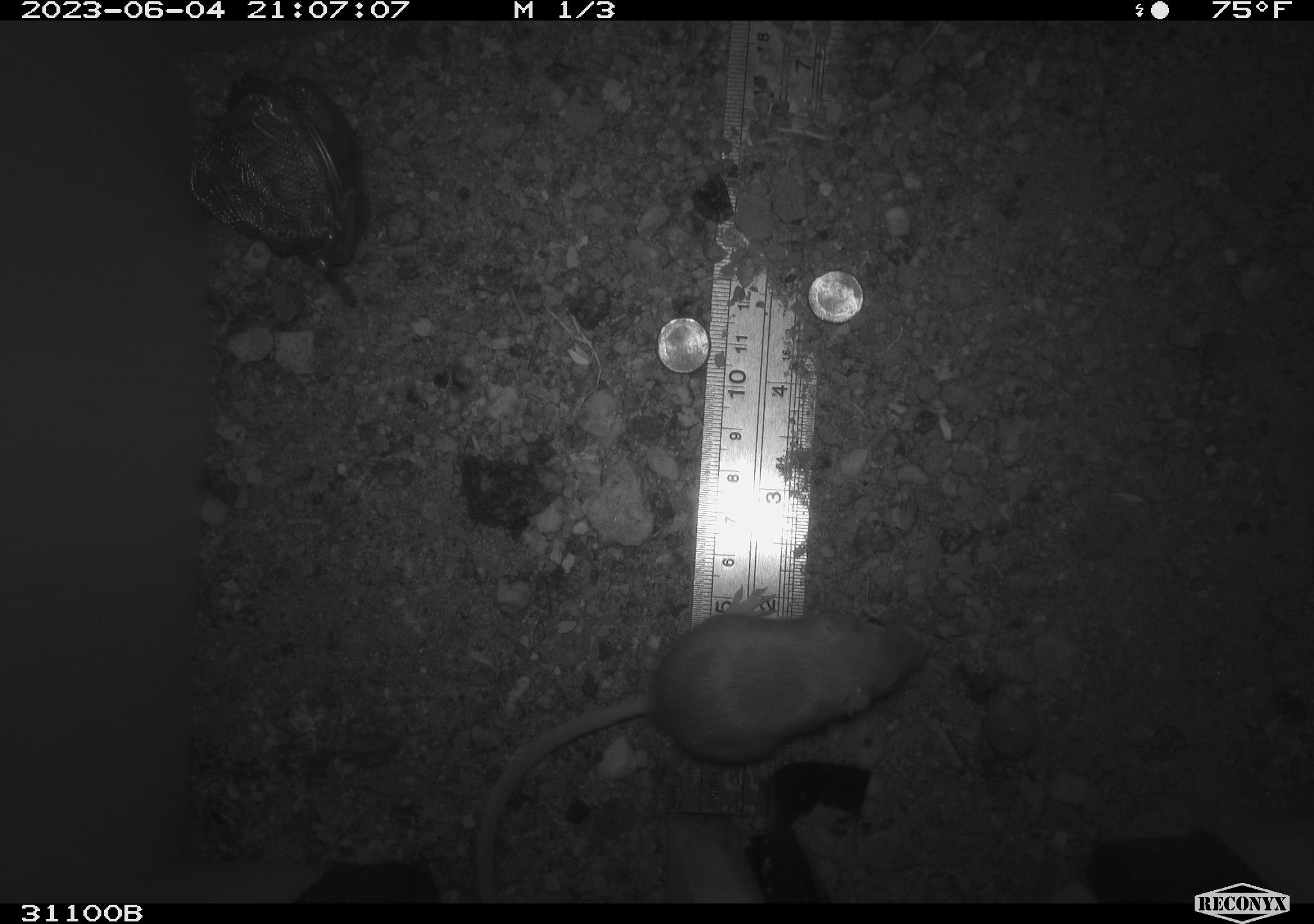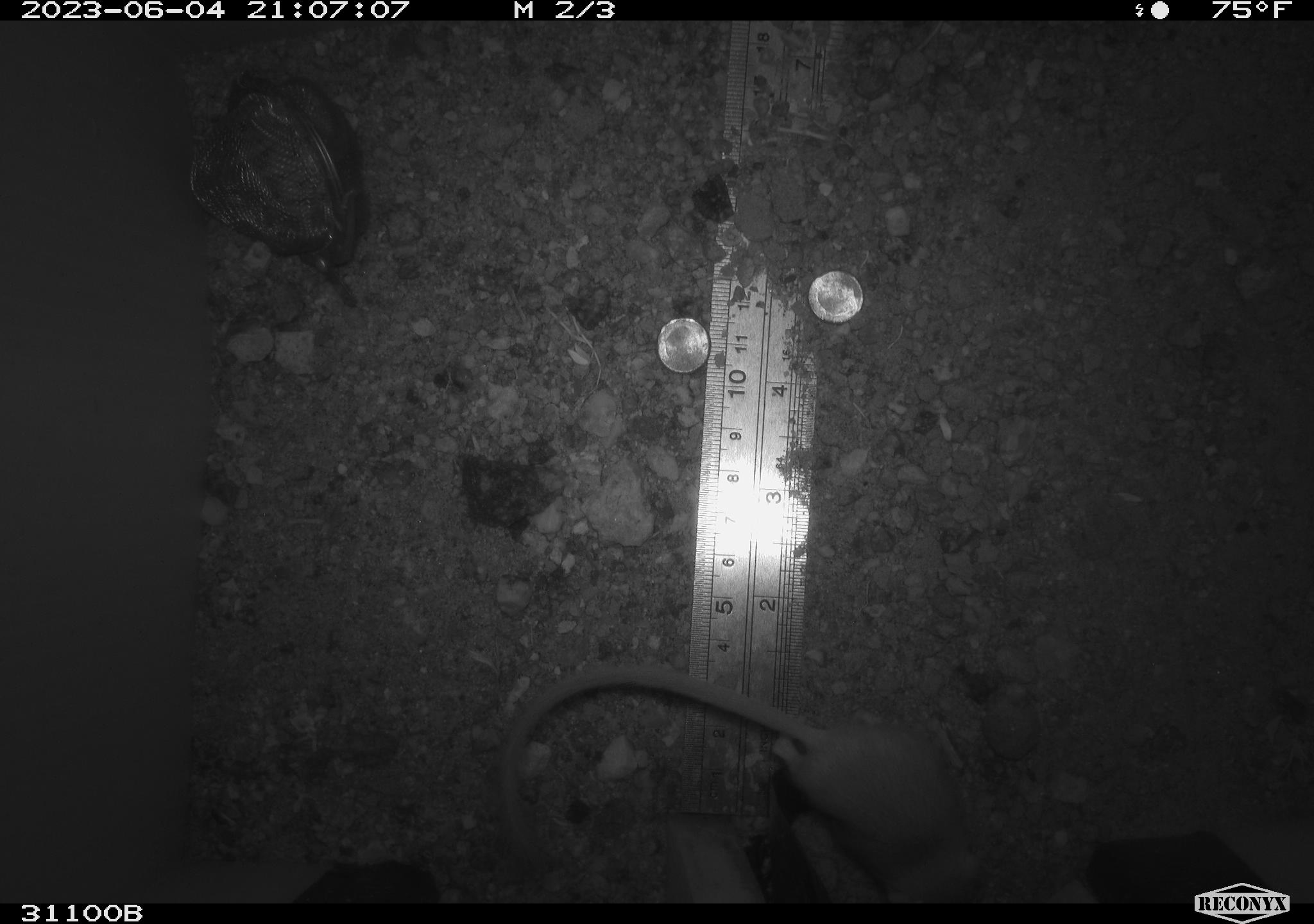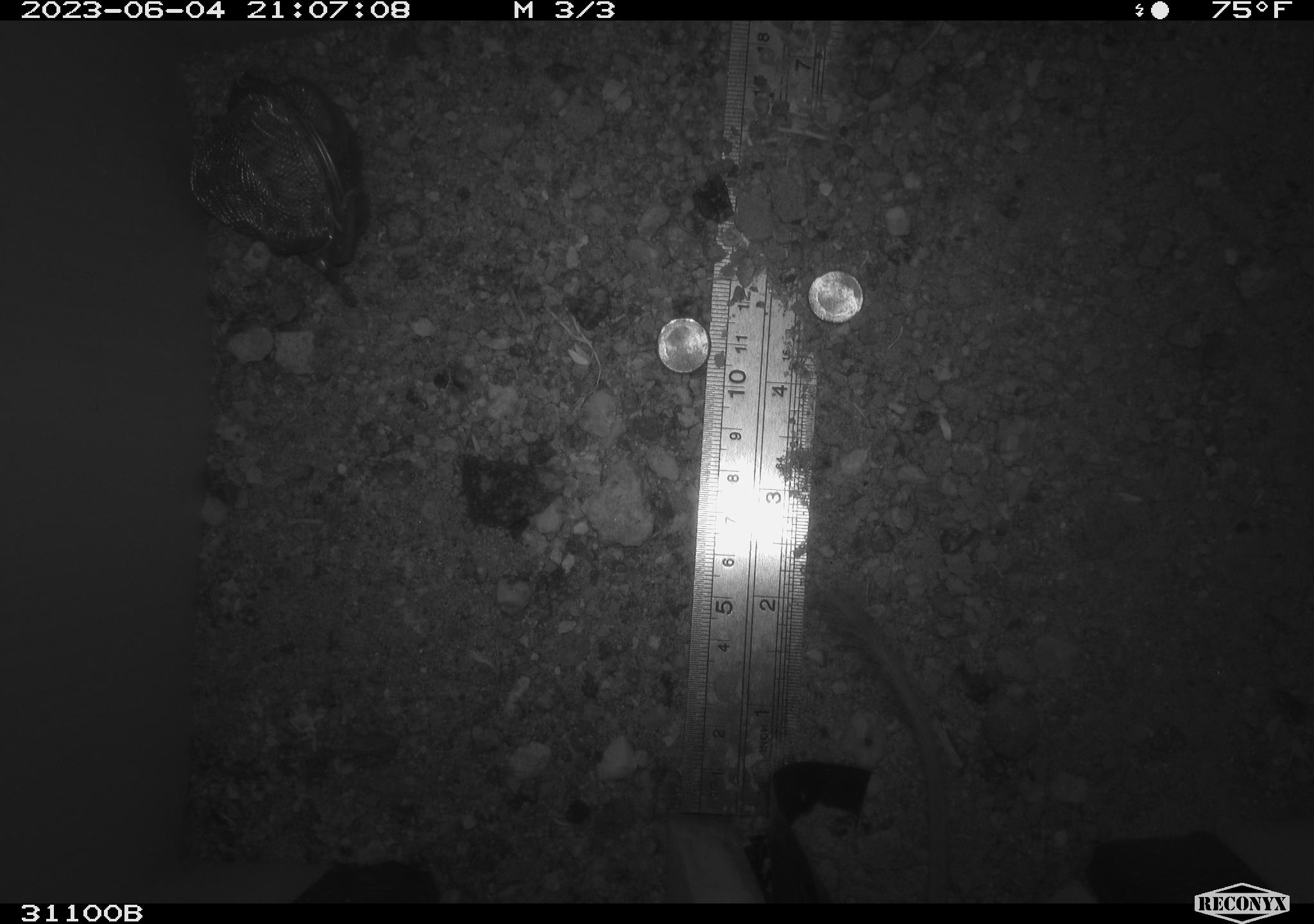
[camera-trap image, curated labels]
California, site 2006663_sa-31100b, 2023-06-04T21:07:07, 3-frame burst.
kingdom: Animalia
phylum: Chordata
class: Mammalia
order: Rodentia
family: Heteromyidae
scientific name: Heteromyidae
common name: kangaroo rats and pocket mice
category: heteromyidae family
Heteromyidae family (kangaroo rats and pocket mice) (Heteromyidae).